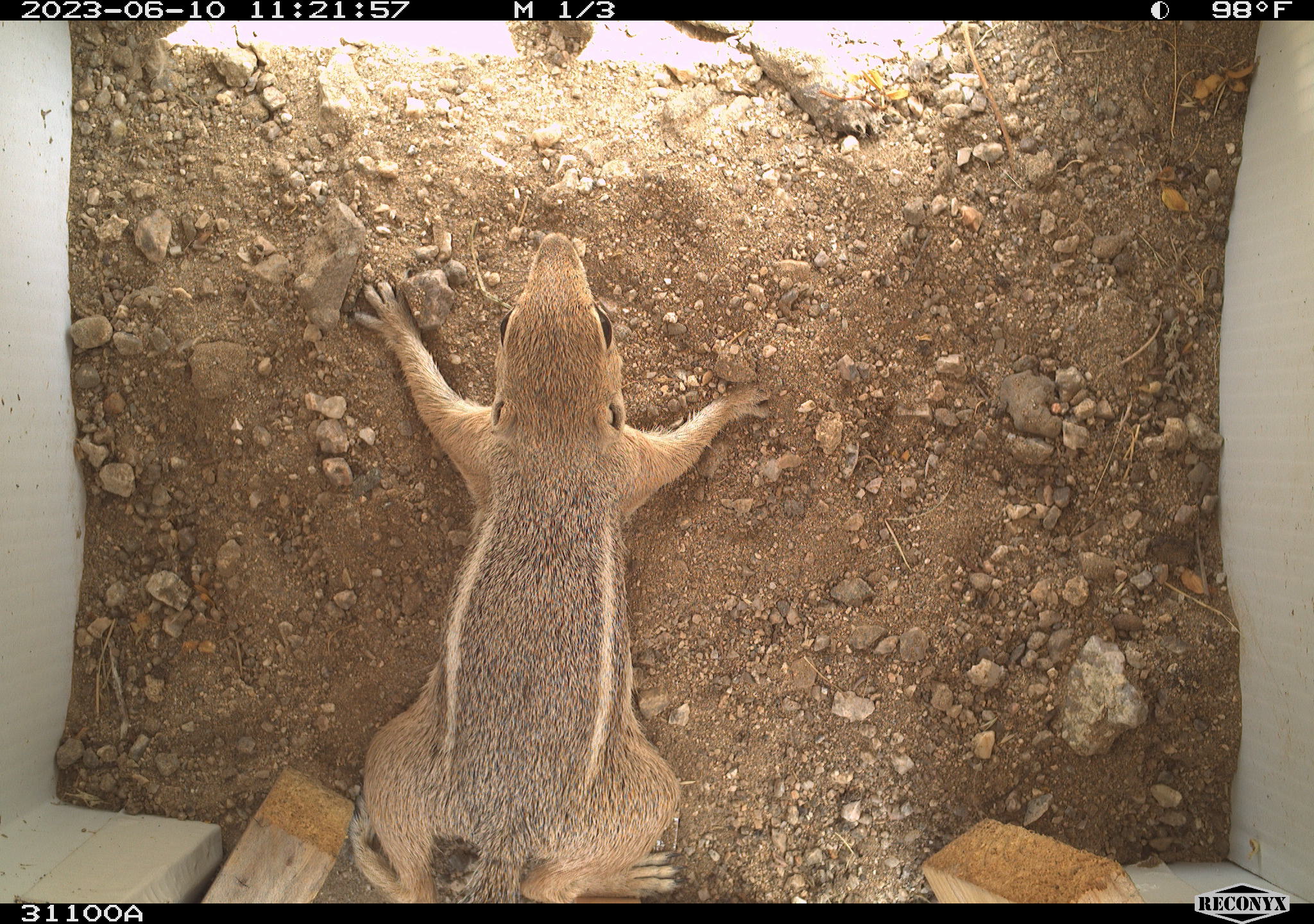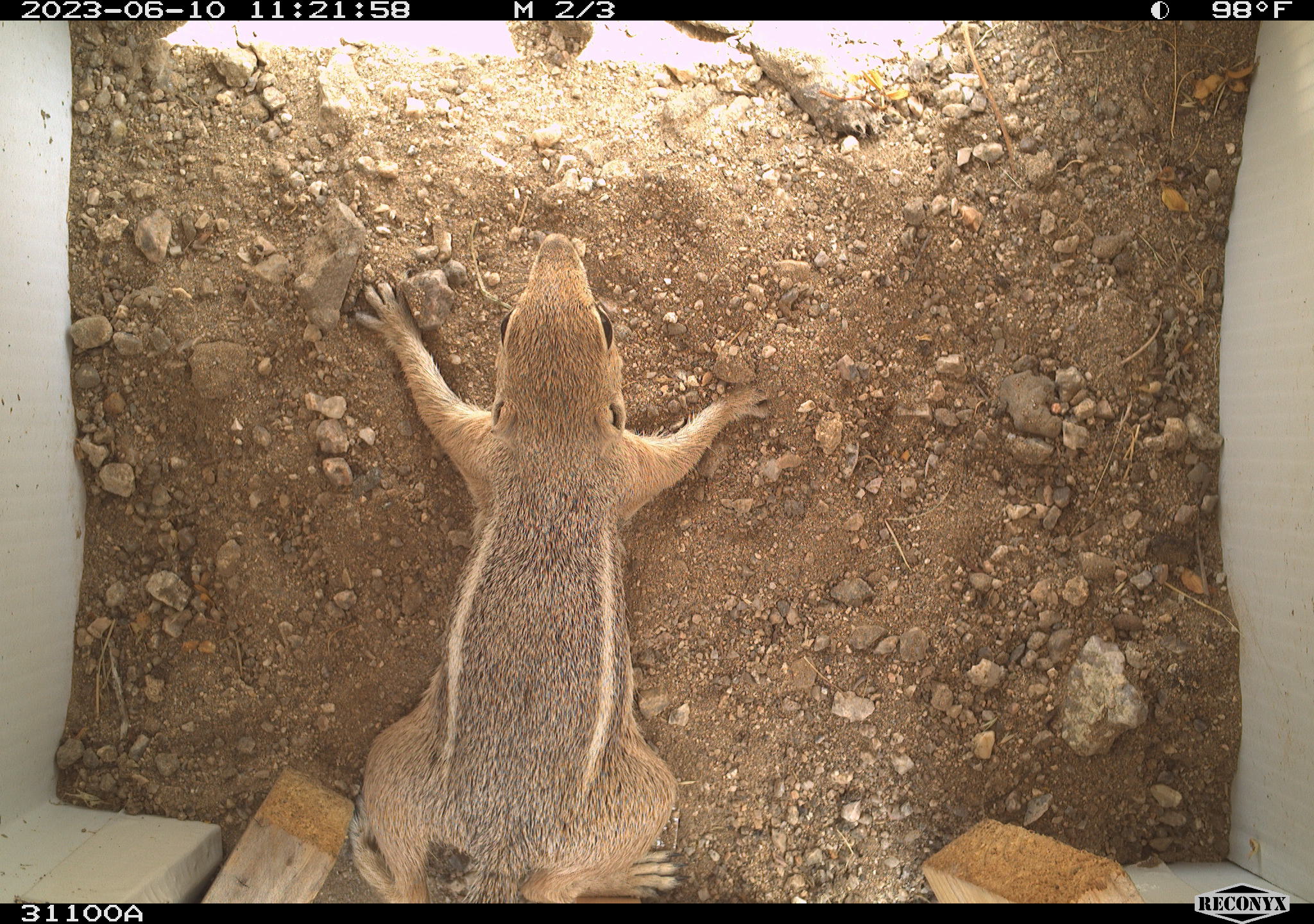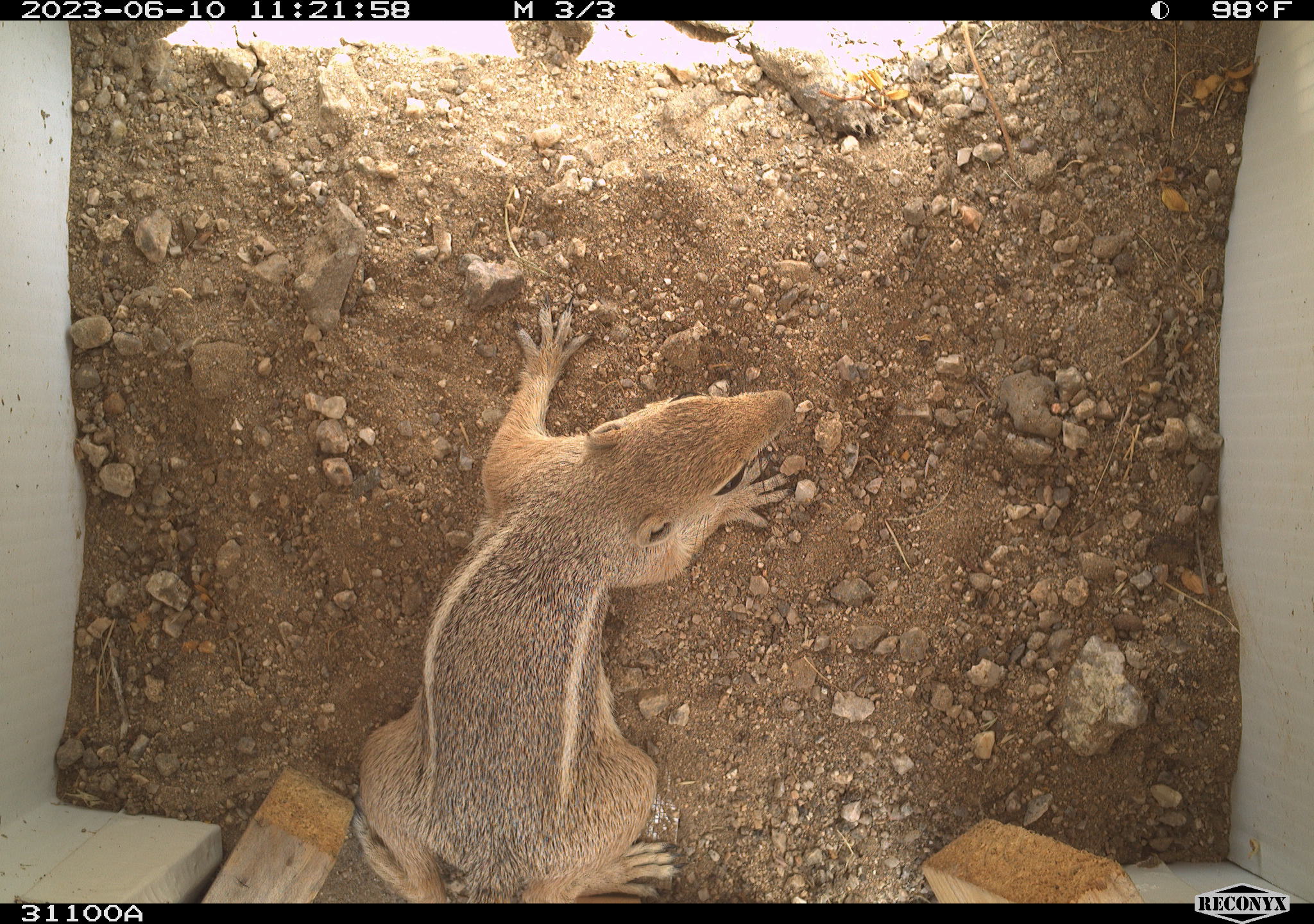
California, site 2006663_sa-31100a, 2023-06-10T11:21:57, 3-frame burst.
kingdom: Animalia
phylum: Chordata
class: Mammalia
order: Rodentia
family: Sciuridae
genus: Ammospermophilus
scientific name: Ammospermophilus leucurus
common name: white-tailed antelope squirrel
White-tailed antelope squirrel (Ammospermophilus leucurus).